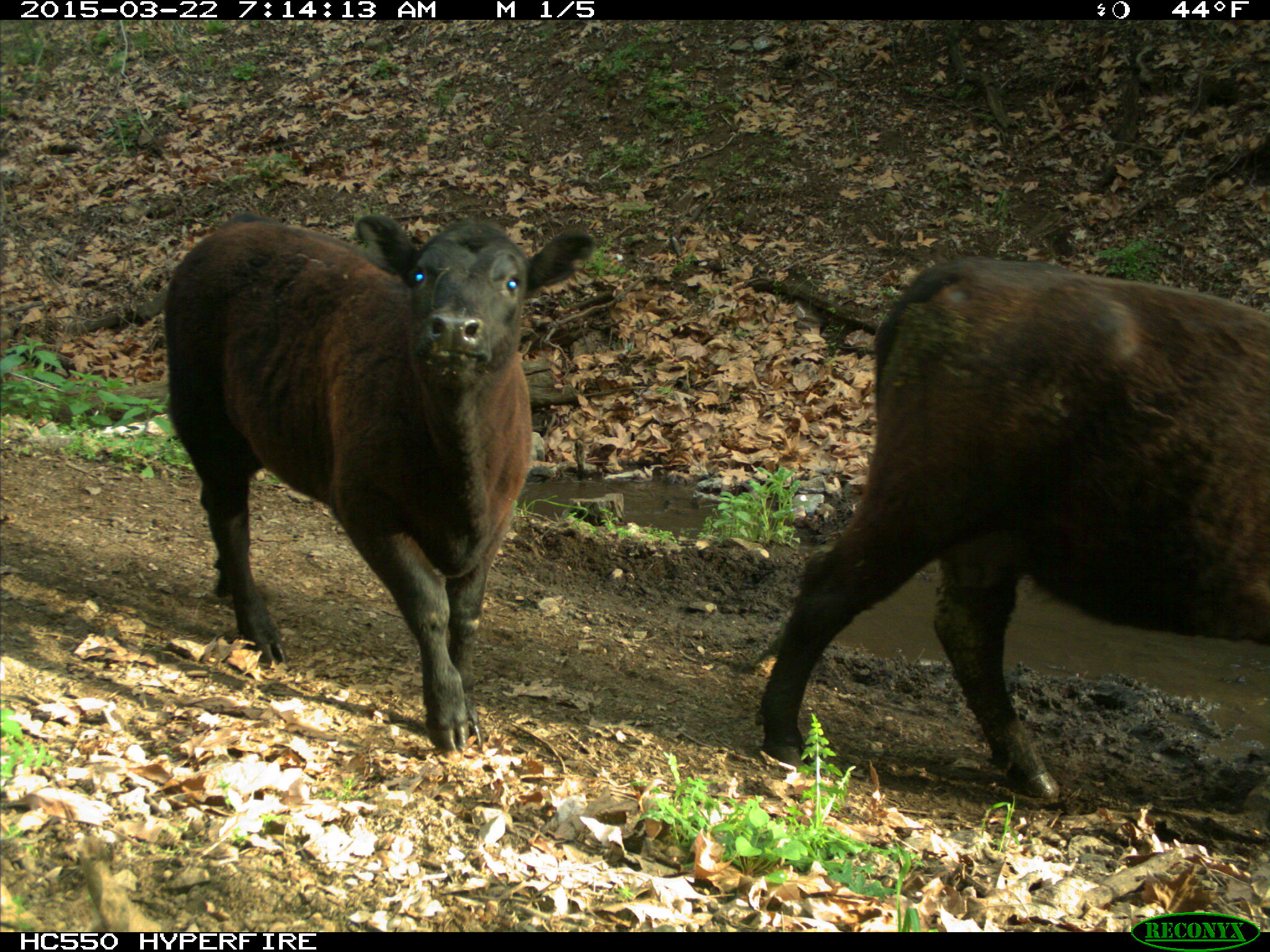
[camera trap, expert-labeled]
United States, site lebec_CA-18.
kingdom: Animalia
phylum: Chordata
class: Mammalia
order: Artiodactyla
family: Bovidae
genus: Bos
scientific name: Bos taurus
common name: domestic cow